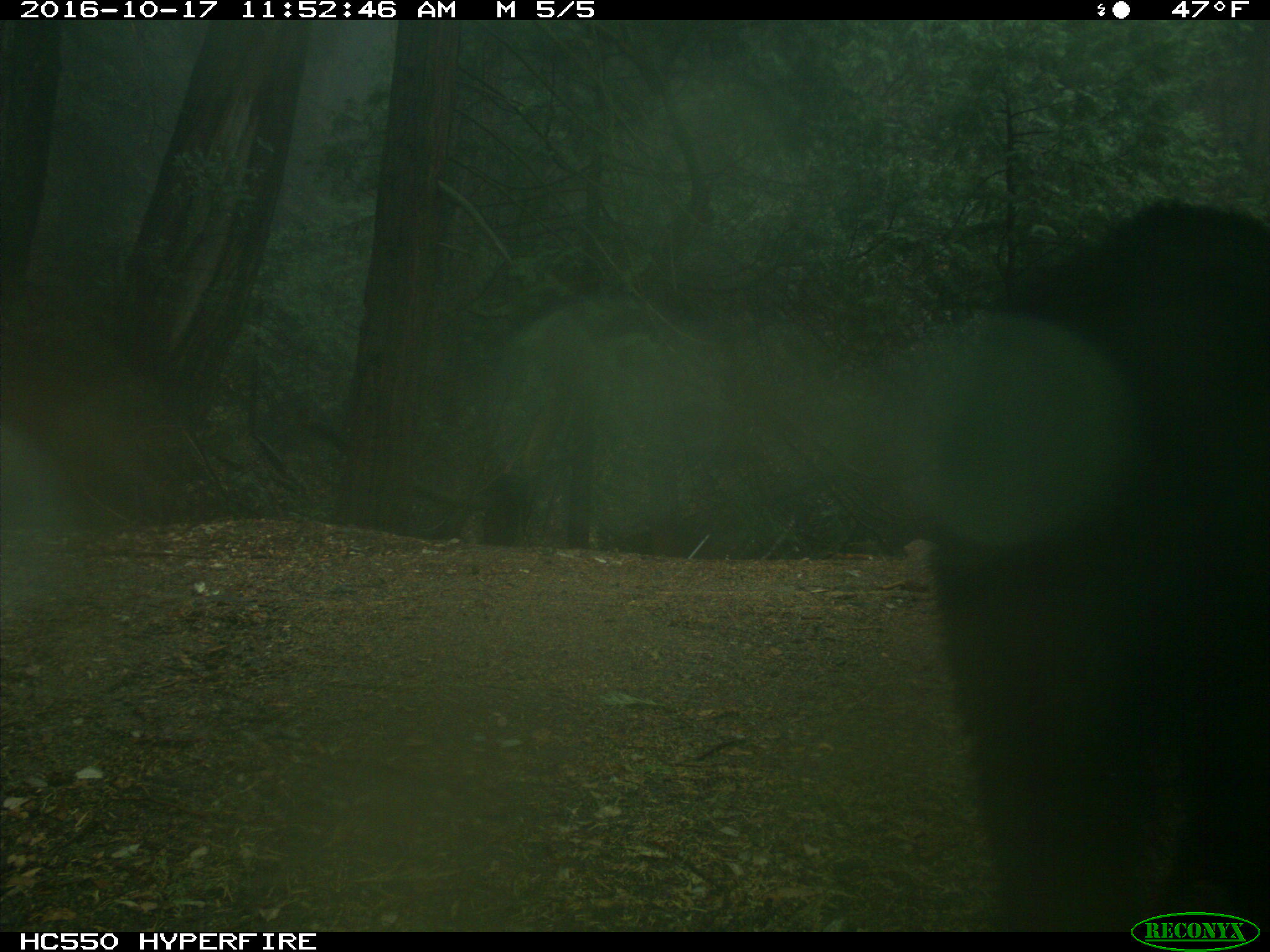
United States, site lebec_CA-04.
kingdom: Animalia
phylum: Chordata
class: Mammalia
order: Carnivora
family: Ursidae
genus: Ursus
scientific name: Ursus americanus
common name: american black bear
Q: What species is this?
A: Ursus americanus (american black bear).